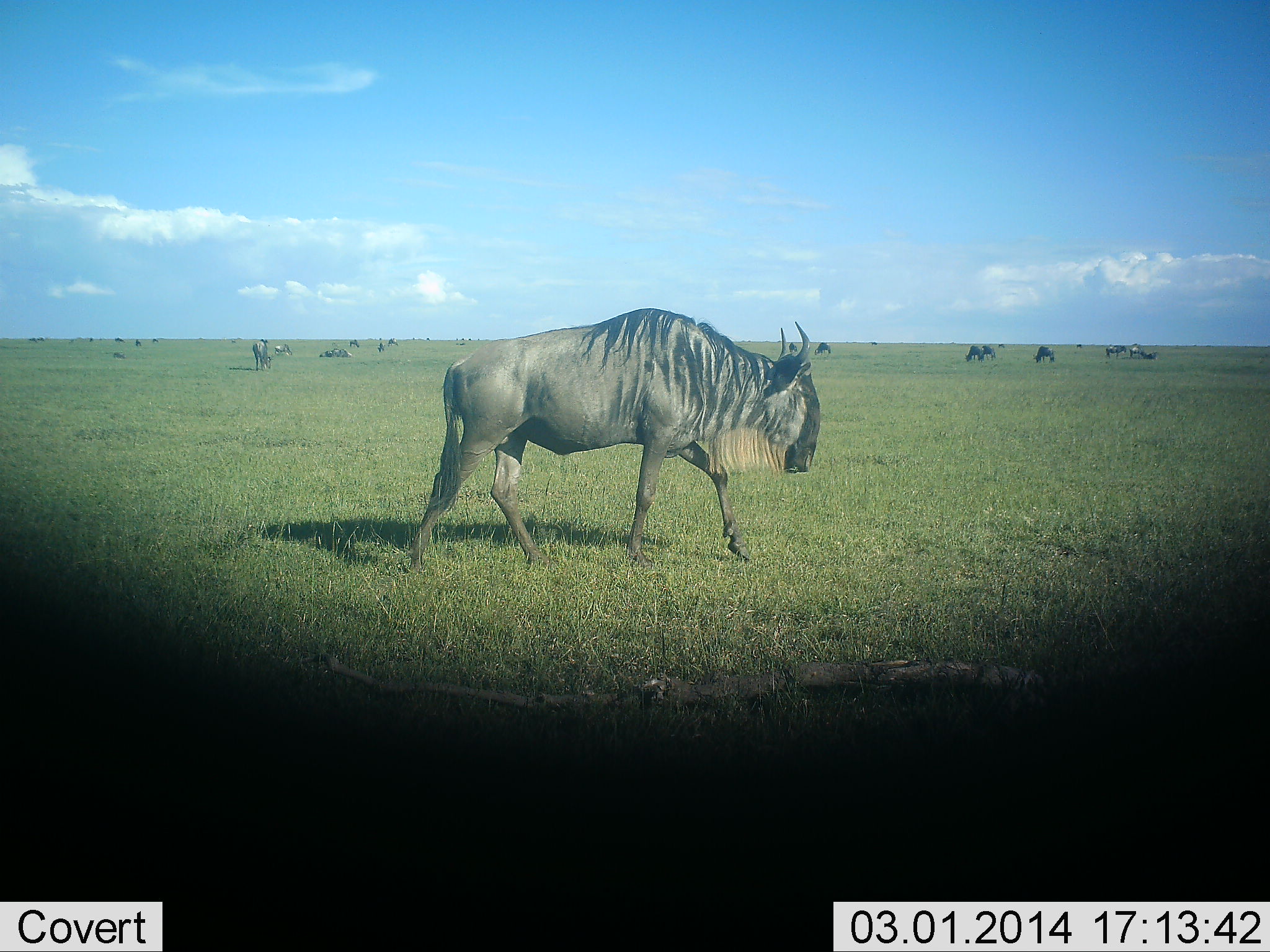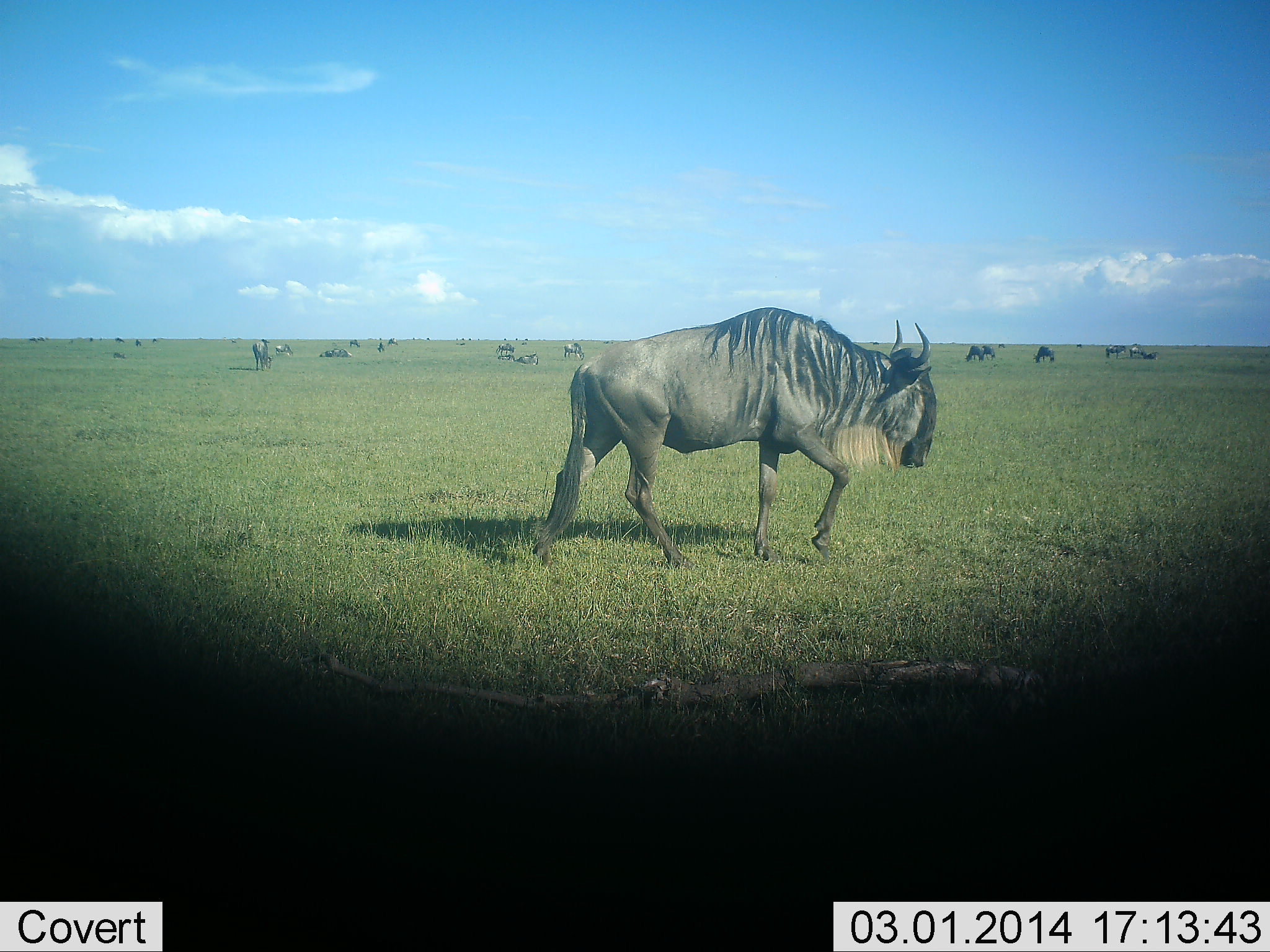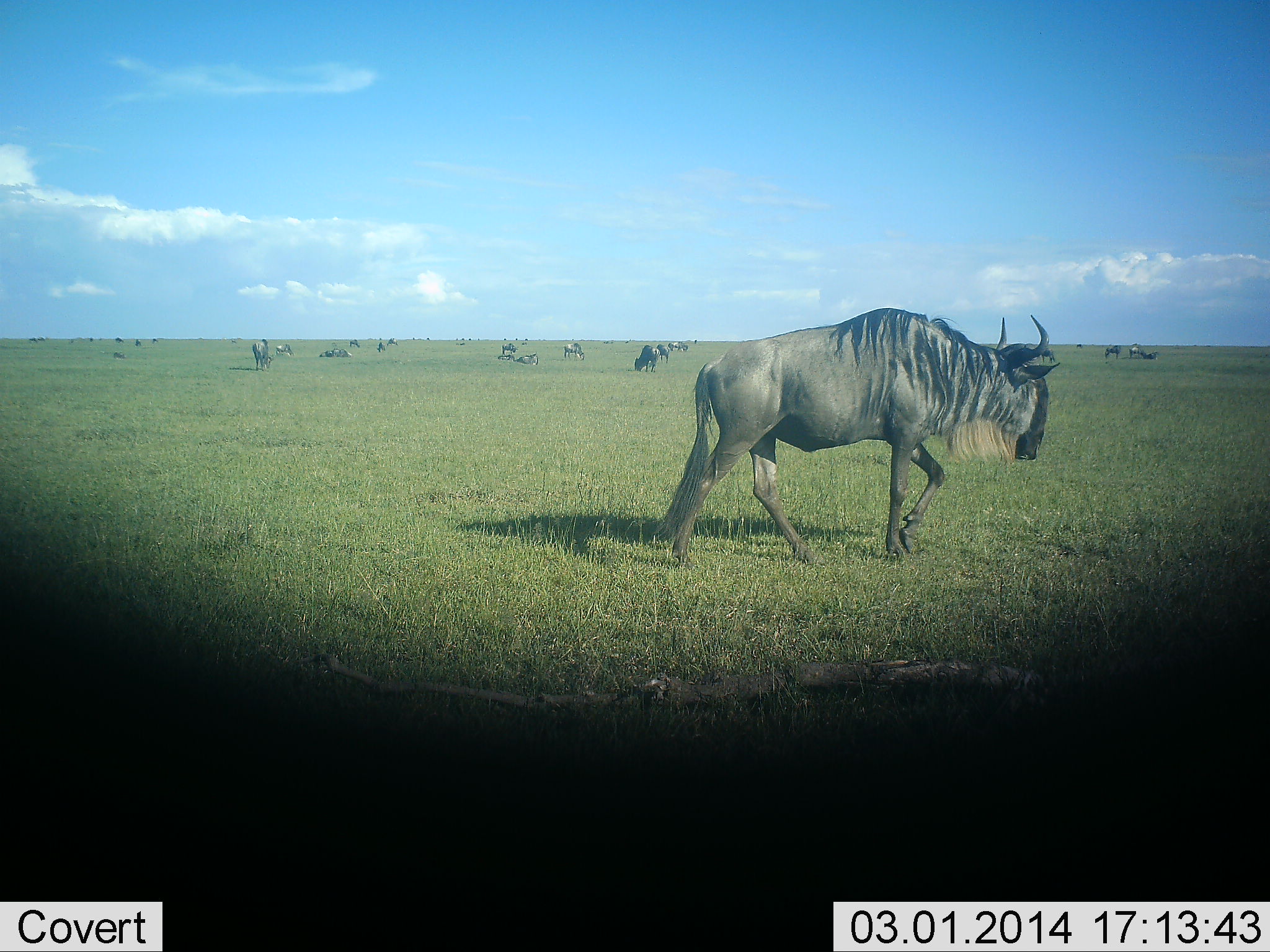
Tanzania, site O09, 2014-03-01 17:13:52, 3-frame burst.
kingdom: Animalia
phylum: Chordata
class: Mammalia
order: Artiodactyla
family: Bovidae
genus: Connochaetes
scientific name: Connochaetes taurinus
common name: blue wildebeest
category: wildebeest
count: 11-50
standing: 70%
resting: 30%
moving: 100%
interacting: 0%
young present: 0%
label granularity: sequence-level